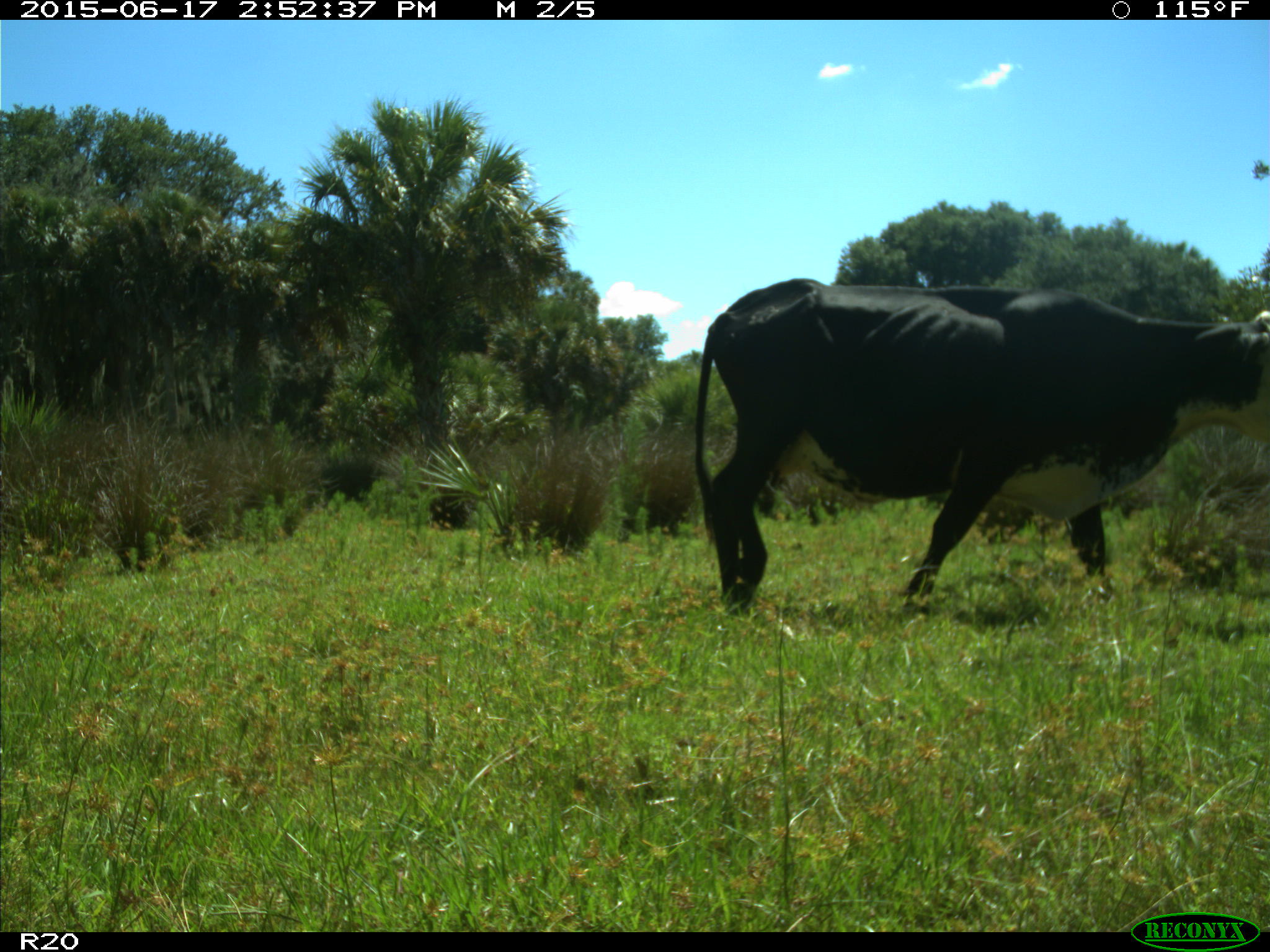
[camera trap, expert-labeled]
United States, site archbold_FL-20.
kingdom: Animalia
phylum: Chordata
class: Mammalia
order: Artiodactyla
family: Bovidae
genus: Bos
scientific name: Bos taurus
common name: domestic cow